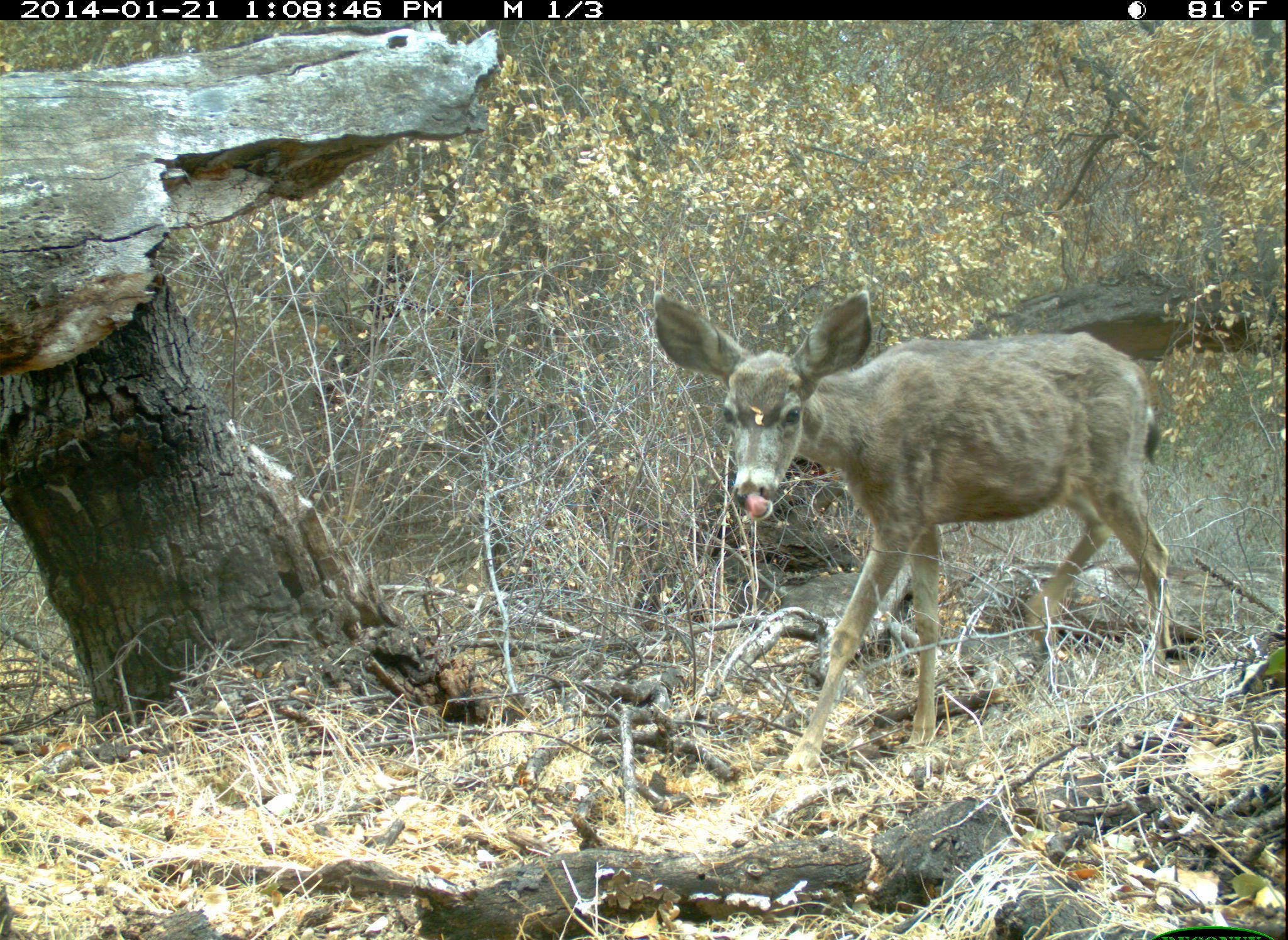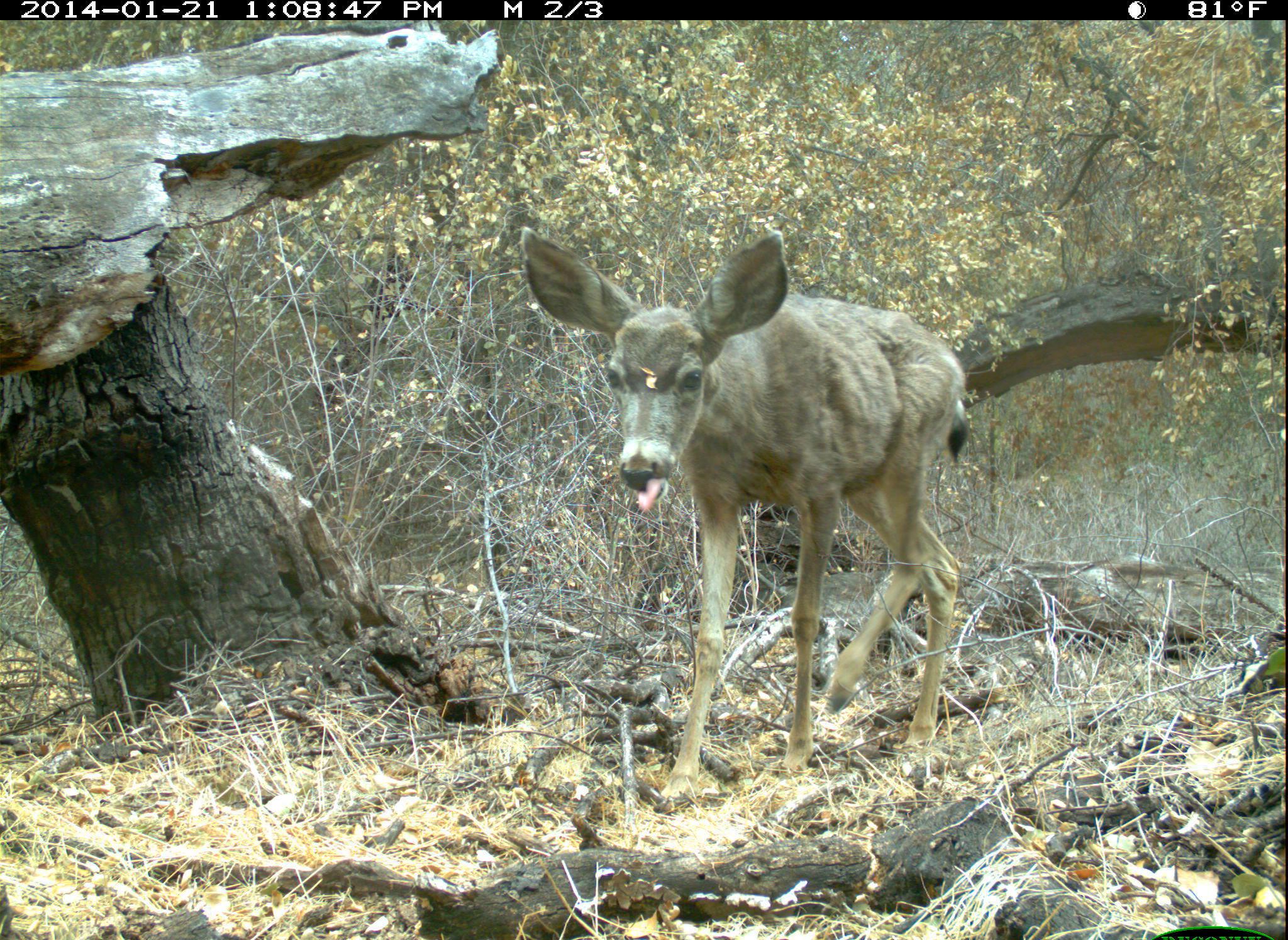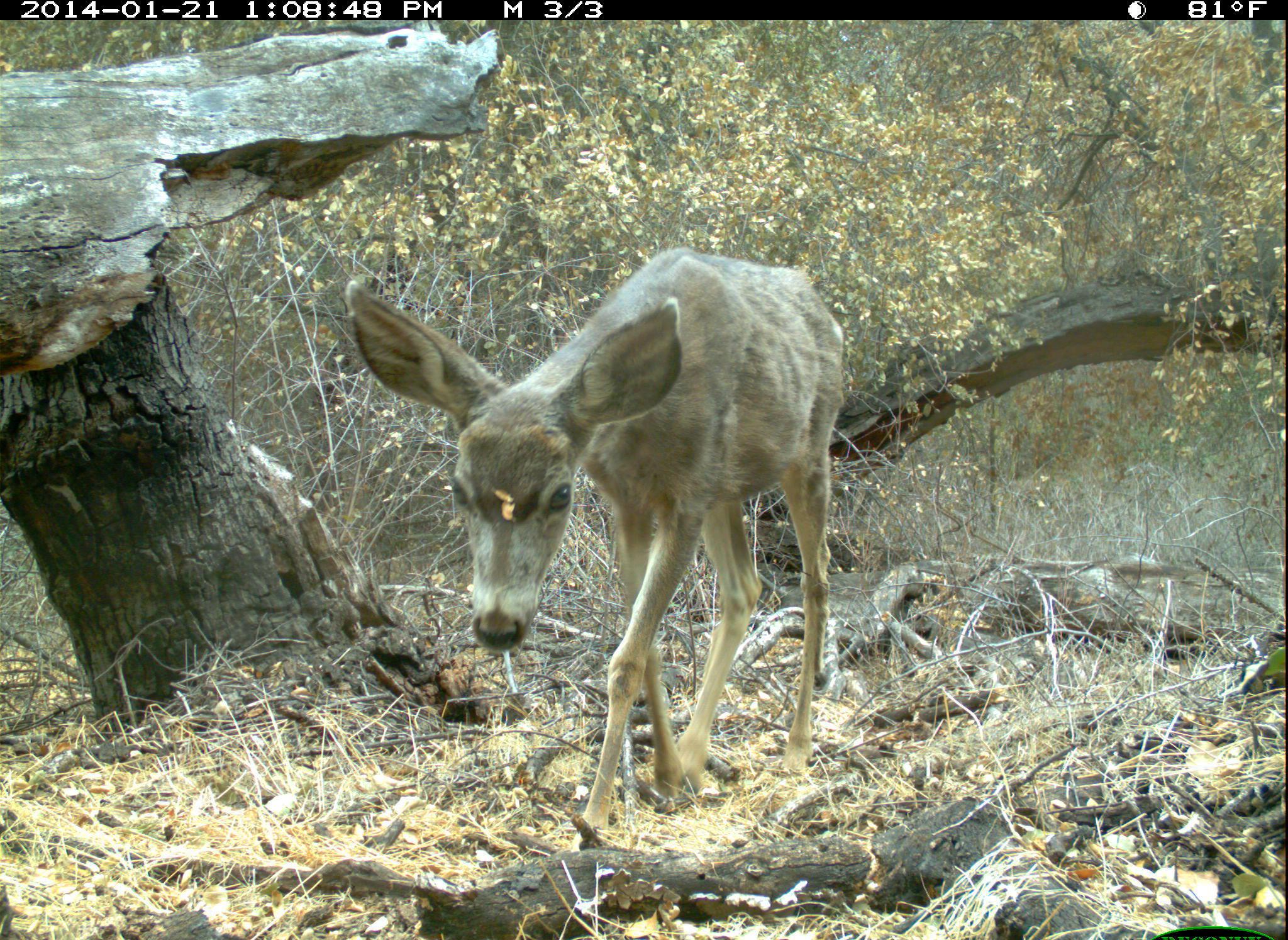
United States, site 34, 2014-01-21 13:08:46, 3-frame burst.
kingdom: Animalia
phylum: Chordata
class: Mammalia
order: Artiodactyla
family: Cervidae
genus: Odocoileus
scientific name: Odocoileus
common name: deer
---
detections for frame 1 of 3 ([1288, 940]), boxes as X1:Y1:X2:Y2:
deer: 652:290:1173:776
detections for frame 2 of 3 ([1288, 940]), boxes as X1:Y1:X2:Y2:
deer: 517:227:971:815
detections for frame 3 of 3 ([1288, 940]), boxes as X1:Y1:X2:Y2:
deer: 347:245:852:851